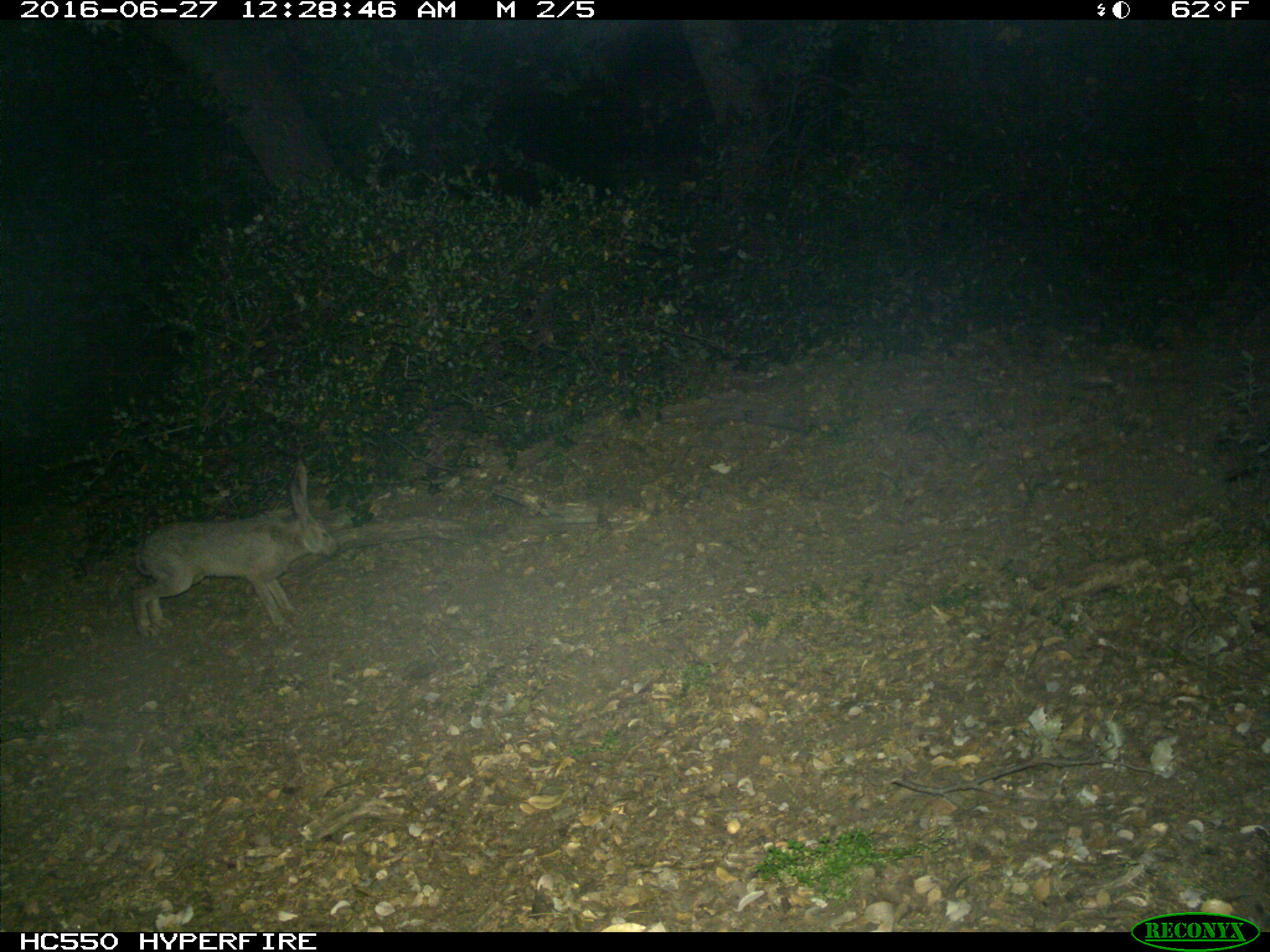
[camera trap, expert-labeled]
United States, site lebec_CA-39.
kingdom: Animalia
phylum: Chordata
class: Mammalia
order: Lagomorpha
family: Leporidae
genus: Lepus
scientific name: Lepus californicus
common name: black-tailed jackrabbit